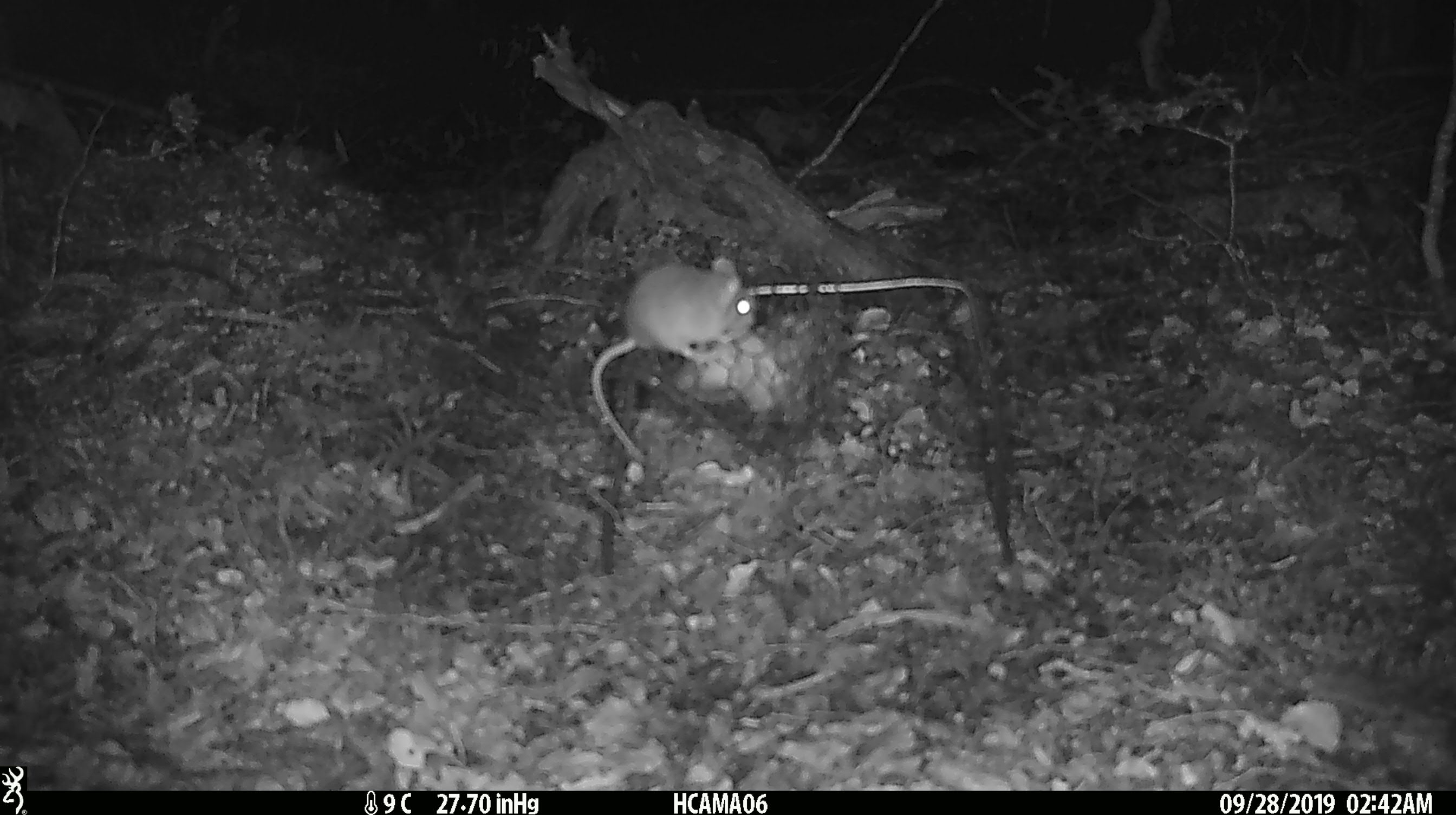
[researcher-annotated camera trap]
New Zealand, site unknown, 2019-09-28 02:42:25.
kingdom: Animalia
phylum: Chordata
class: Mammalia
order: Rodentia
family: Muridae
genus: Mus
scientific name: Mus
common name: mouse